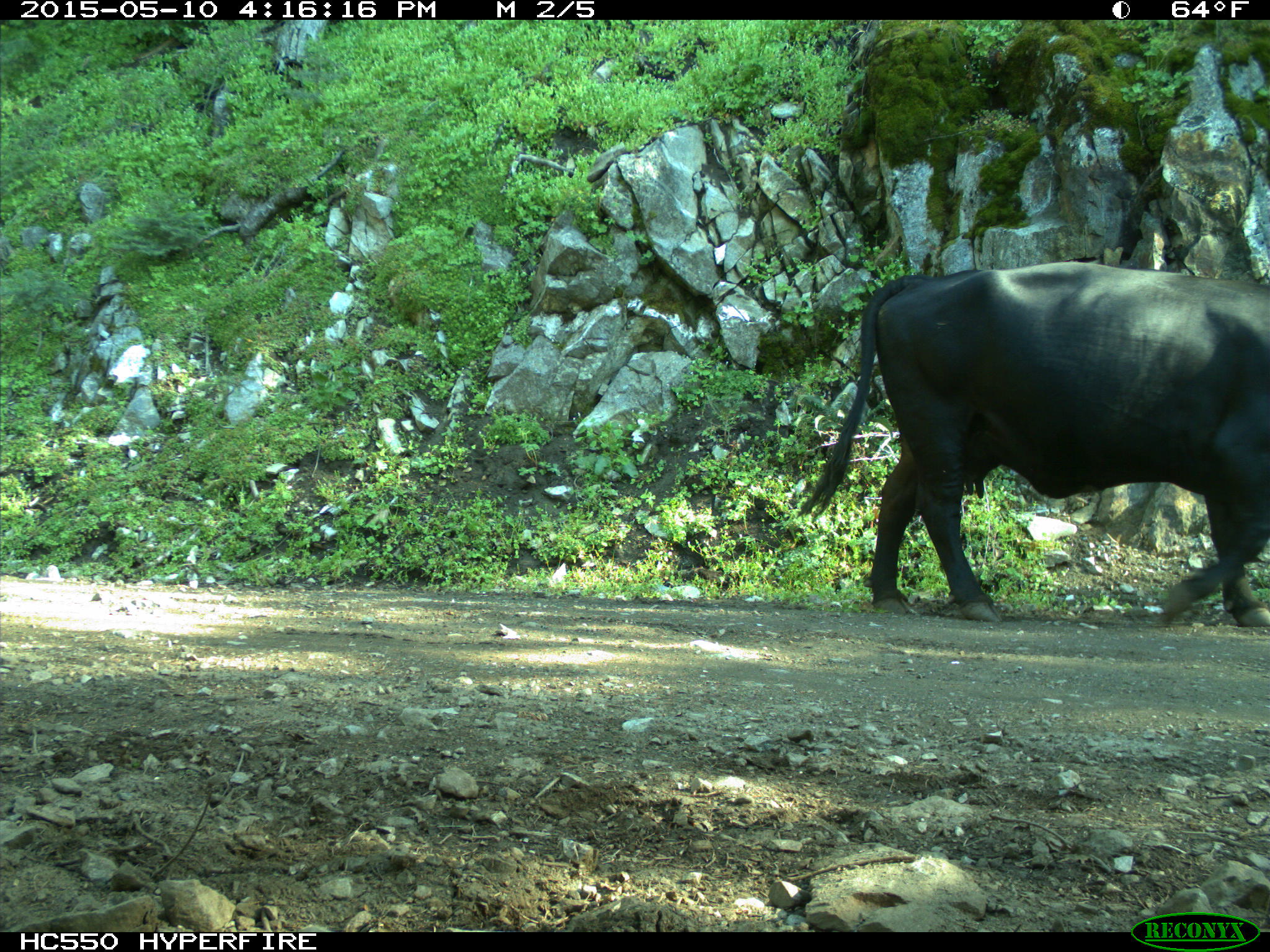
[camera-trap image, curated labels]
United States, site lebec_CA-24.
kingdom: Animalia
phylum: Chordata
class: Mammalia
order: Artiodactyla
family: Bovidae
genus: Bos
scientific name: Bos taurus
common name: domestic cow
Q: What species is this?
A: Bos taurus (domestic cow).